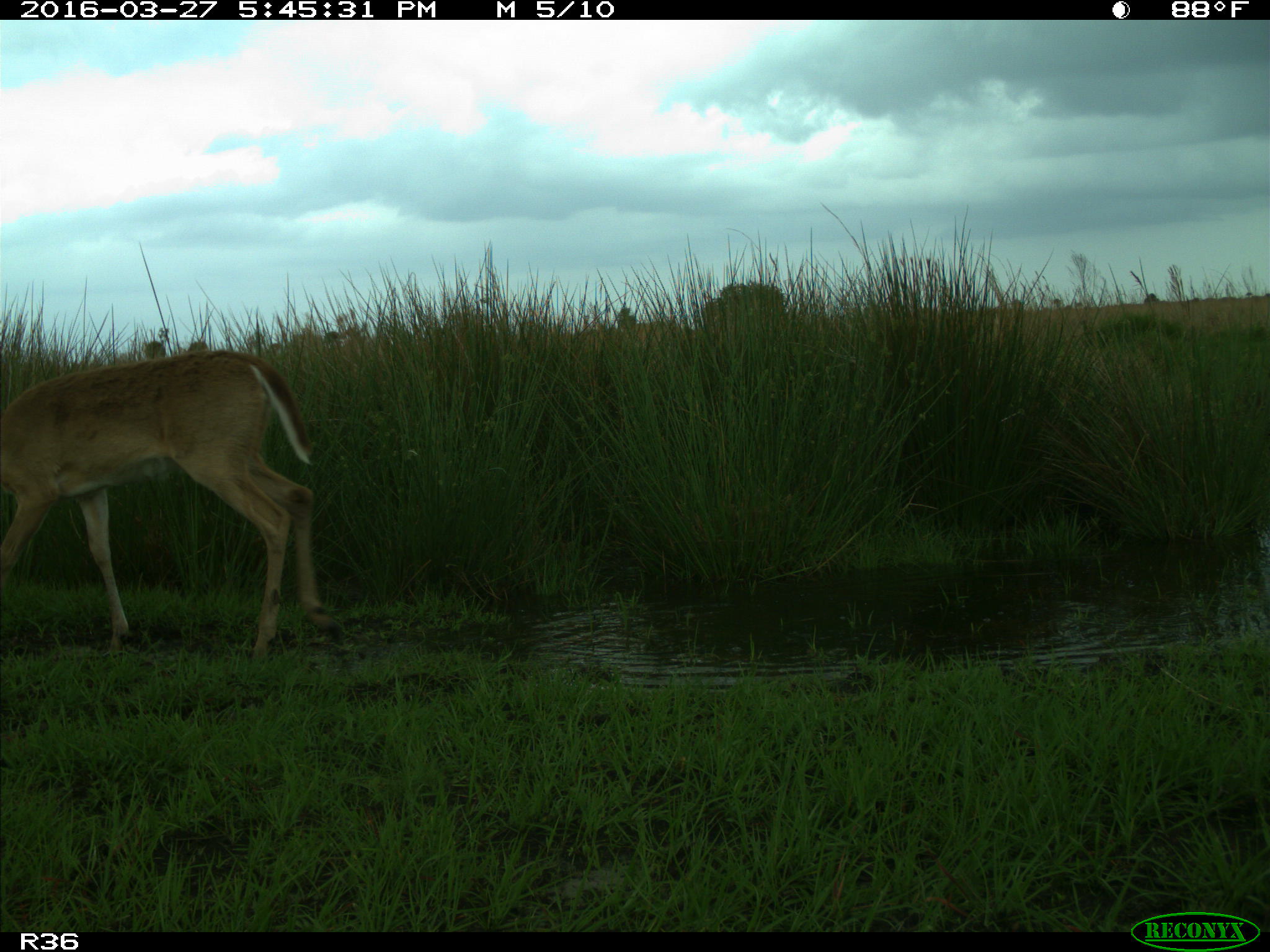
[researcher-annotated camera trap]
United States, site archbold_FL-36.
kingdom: Animalia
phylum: Chordata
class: Mammalia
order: Artiodactyla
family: Cervidae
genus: Odocoileus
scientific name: Odocoileus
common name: deer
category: unidentified deer